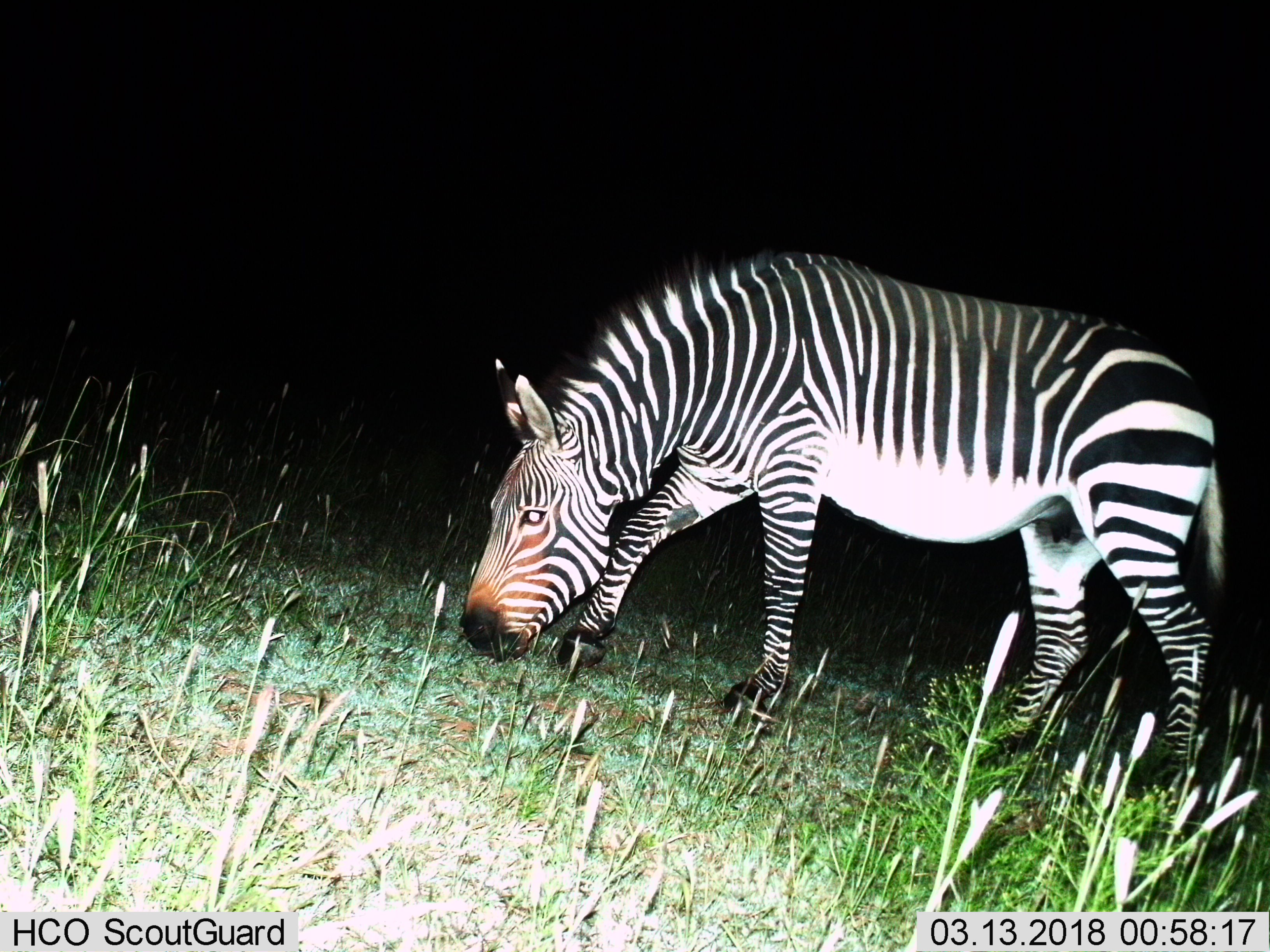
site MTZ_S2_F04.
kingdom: Animalia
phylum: Chordata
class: Mammalia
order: Perissodactyla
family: Equidae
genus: Equus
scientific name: Equus zebra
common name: mountain zebra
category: zebramountain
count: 1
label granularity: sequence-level